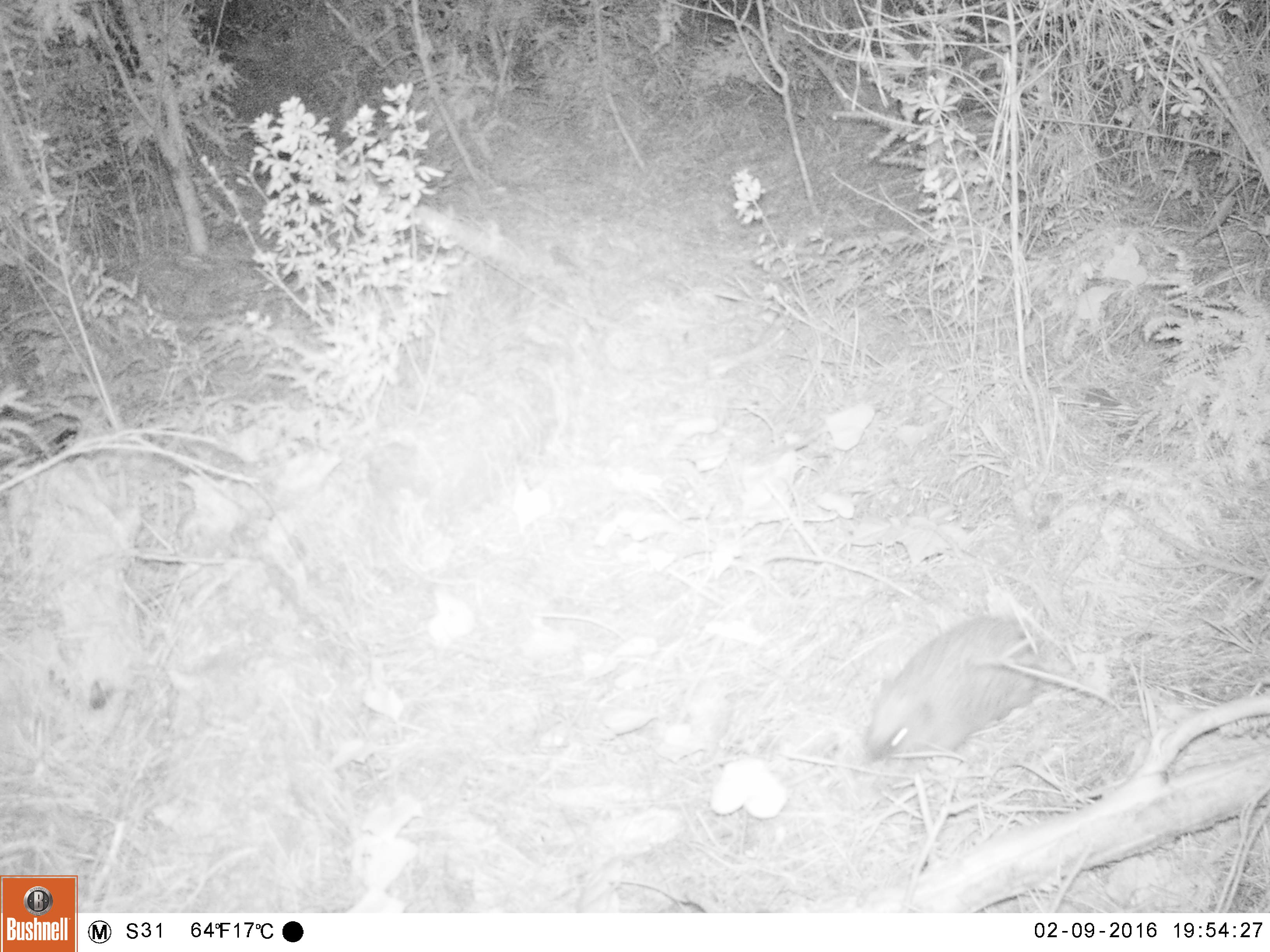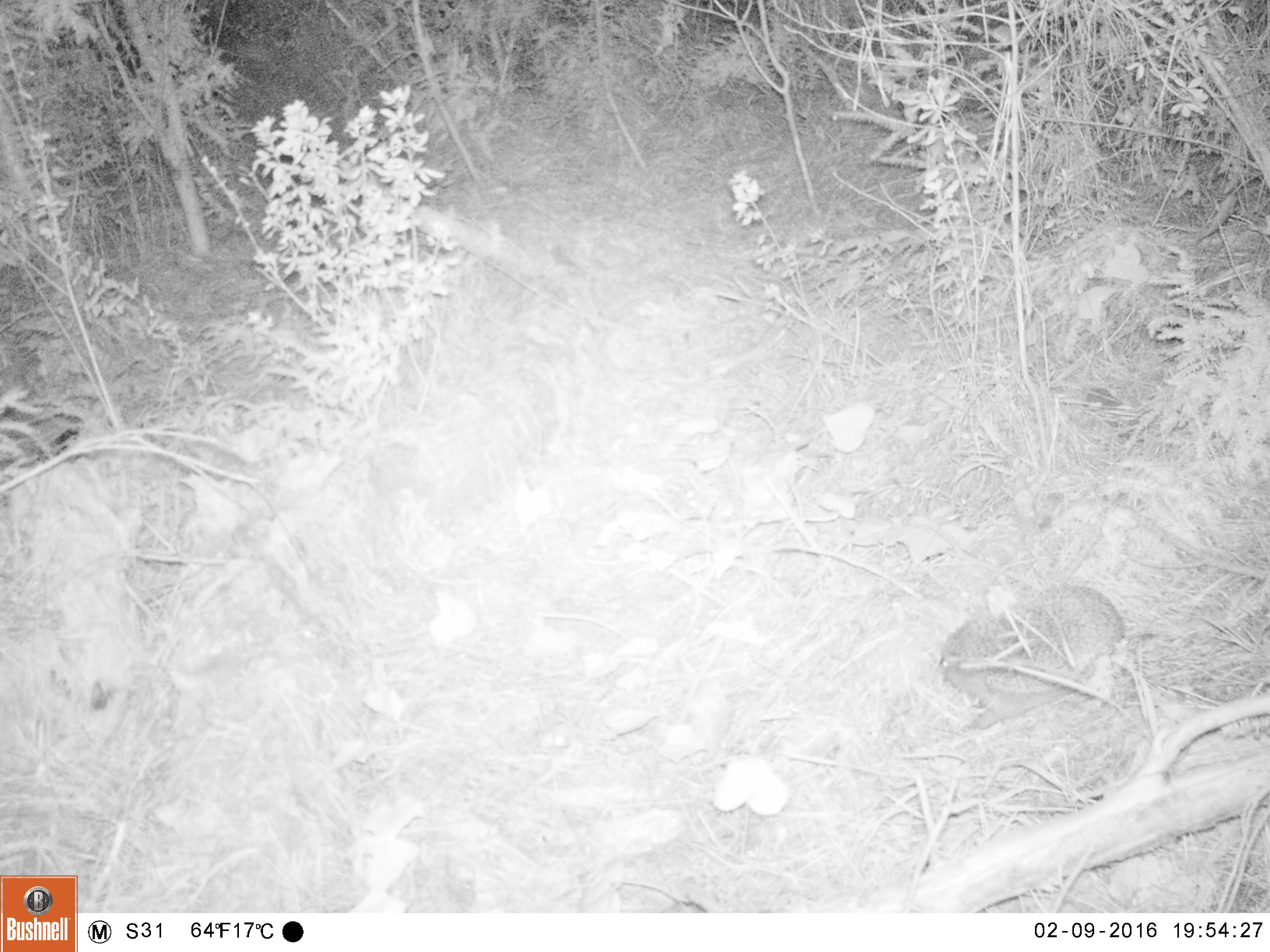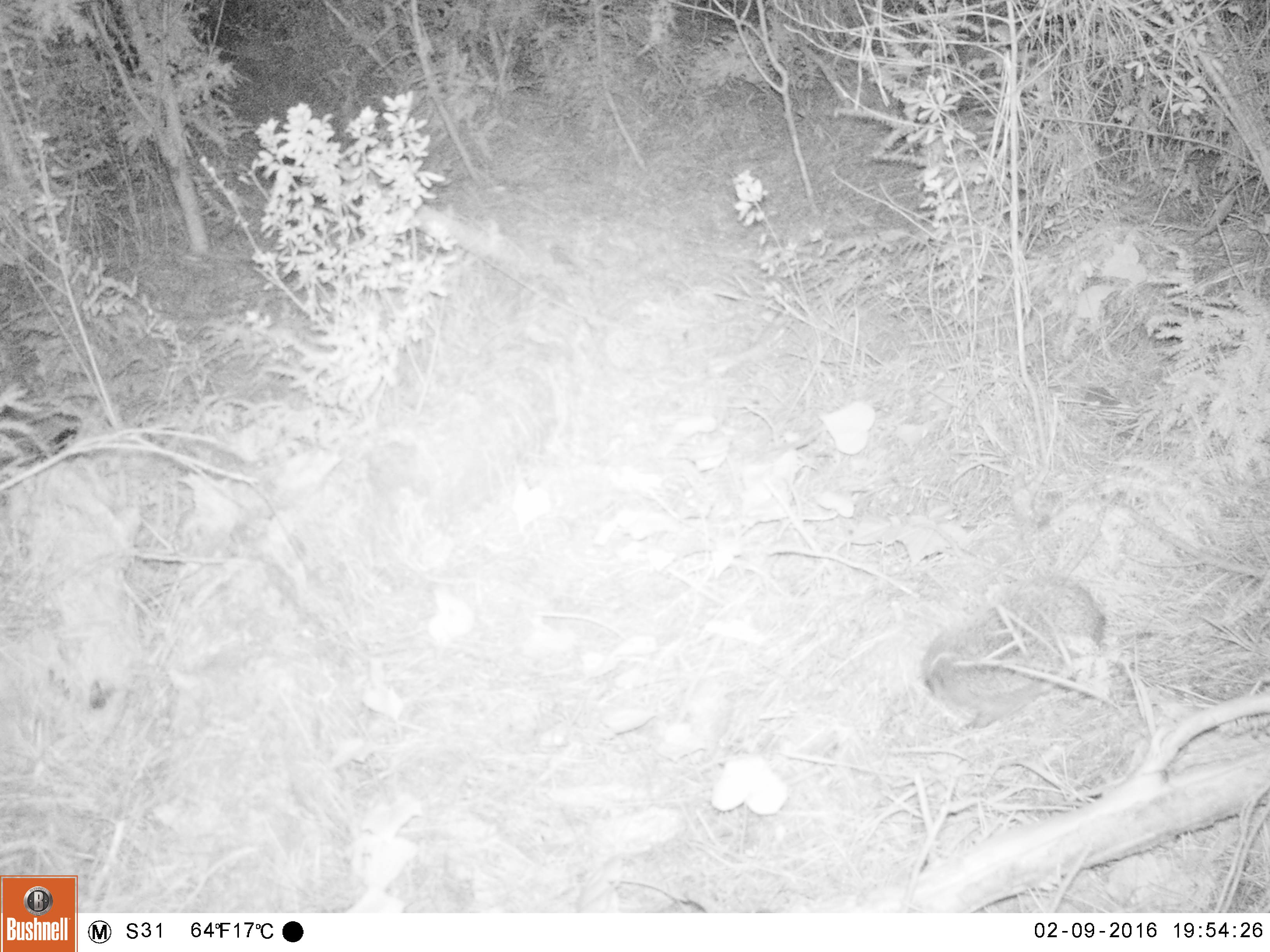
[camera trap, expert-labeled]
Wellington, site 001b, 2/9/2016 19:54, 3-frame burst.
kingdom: Animalia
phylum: Chordata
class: Mammalia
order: Eulipotyphla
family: Erinaceidae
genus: Erinaceus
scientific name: Erinaceus europaeus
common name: hedgehog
Hedgehog (Erinaceus europaeus).